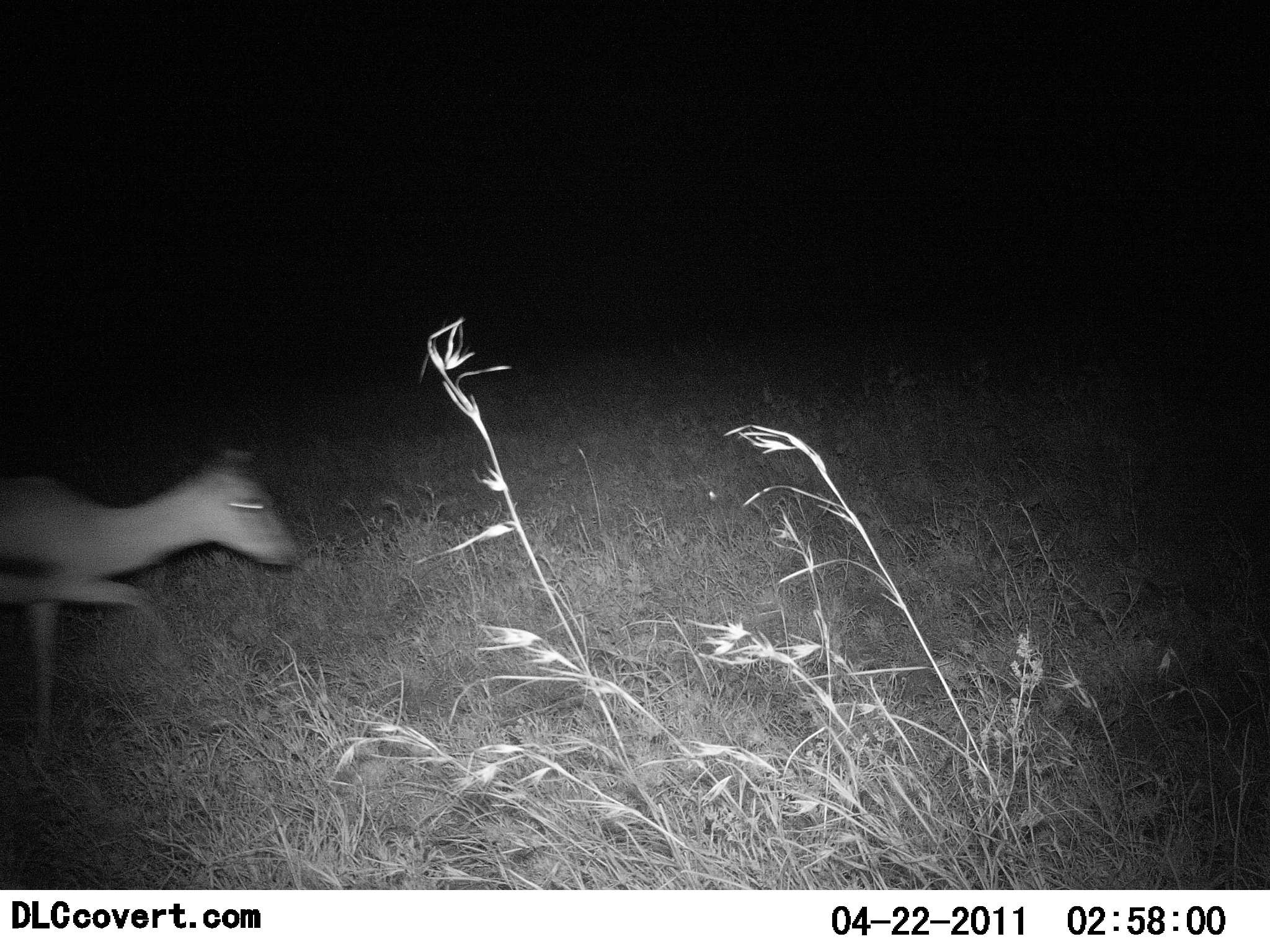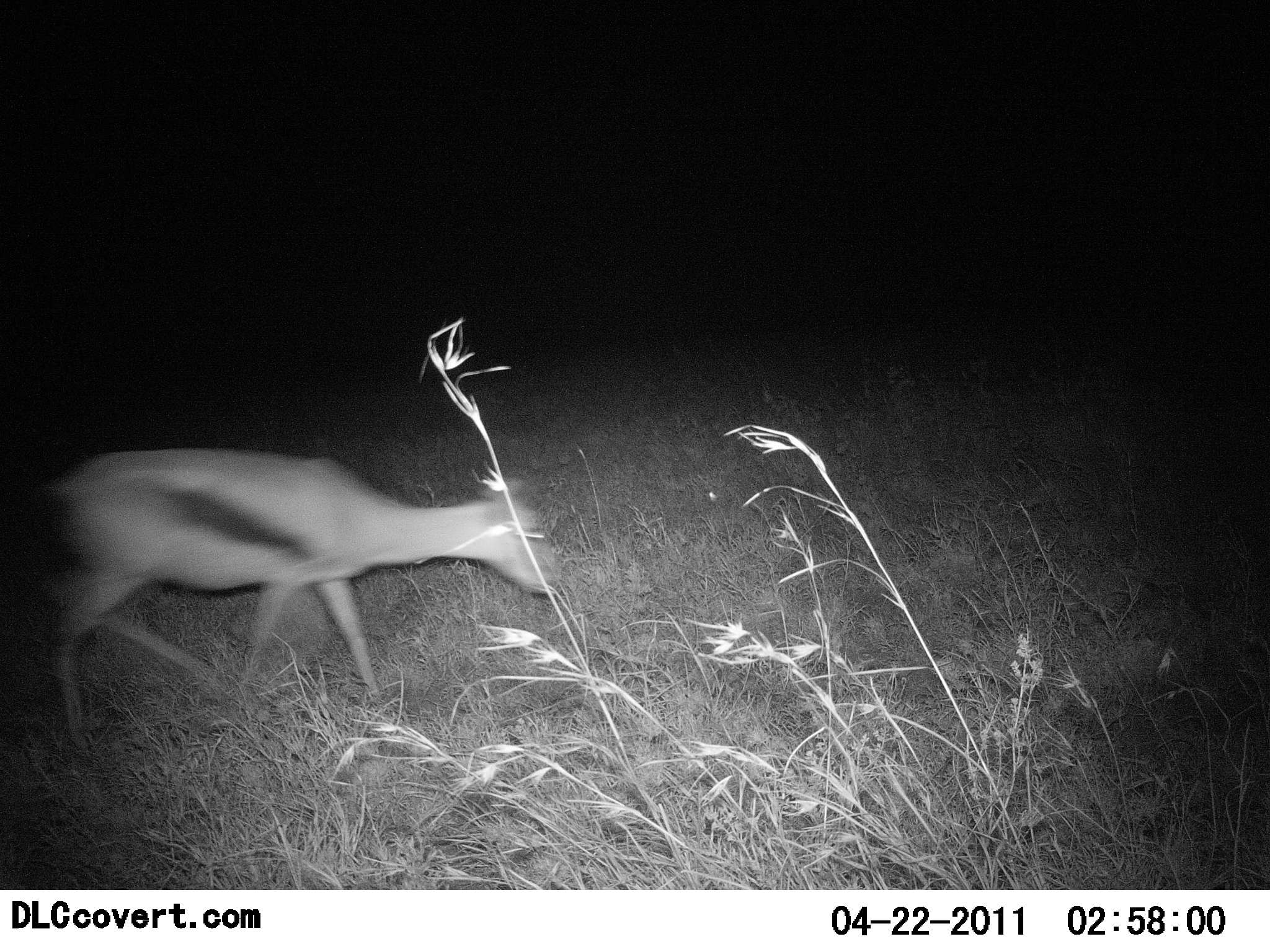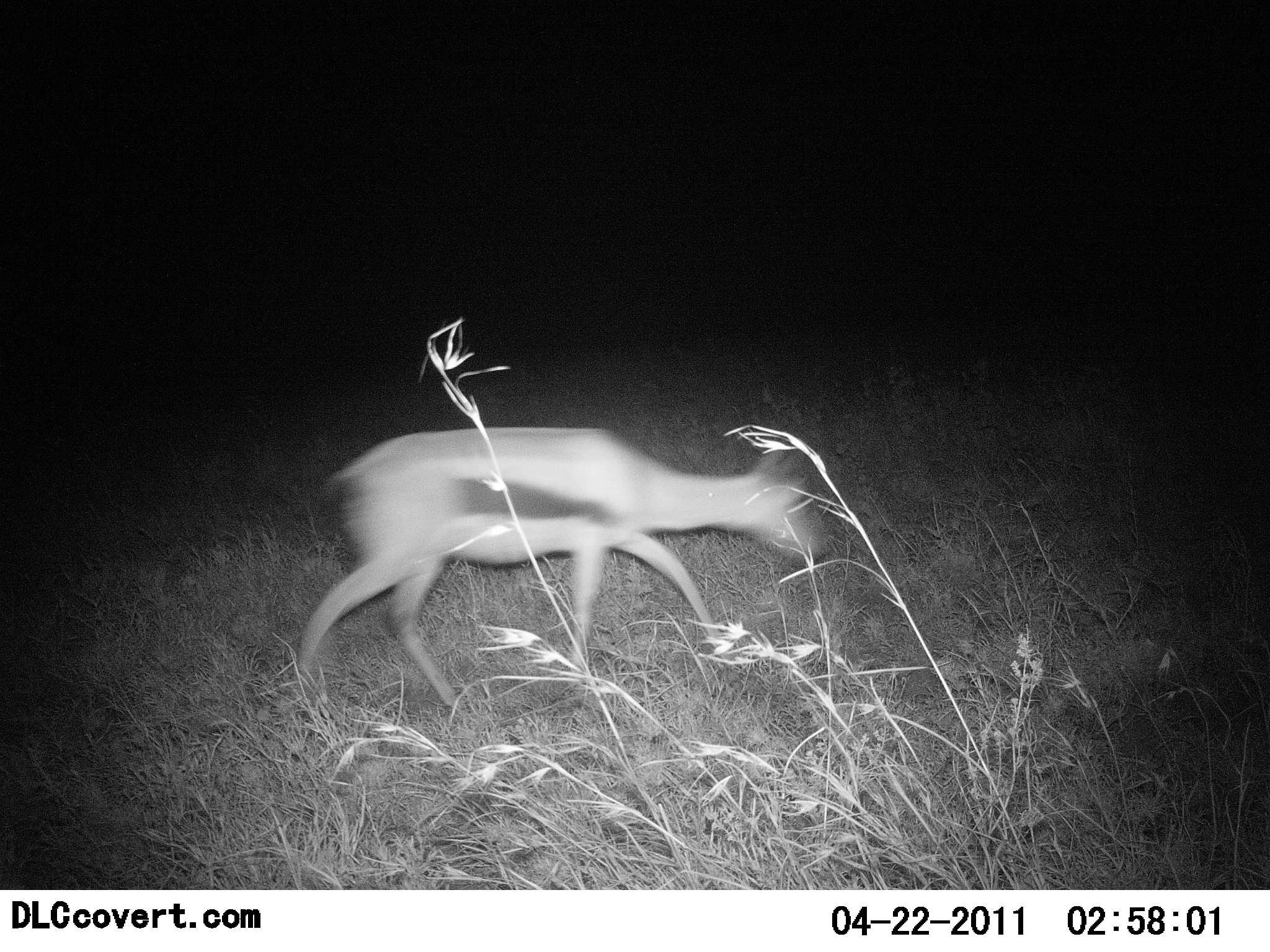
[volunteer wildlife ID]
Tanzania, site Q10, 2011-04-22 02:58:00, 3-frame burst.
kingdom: Animalia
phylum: Chordata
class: Mammalia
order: Artiodactyla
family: Bovidae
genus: Eudorcas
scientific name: Eudorcas thomsonii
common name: thomson's gazelle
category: gazellethomsons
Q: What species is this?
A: Gazellethomsons (thomson's gazelle) (Eudorcas thomsonii).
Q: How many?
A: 1.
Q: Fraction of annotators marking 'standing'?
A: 0%.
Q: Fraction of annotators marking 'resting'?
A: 0%.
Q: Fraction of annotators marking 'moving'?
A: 100%.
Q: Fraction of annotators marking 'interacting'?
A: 0%.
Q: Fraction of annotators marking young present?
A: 8%.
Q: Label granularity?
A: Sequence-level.